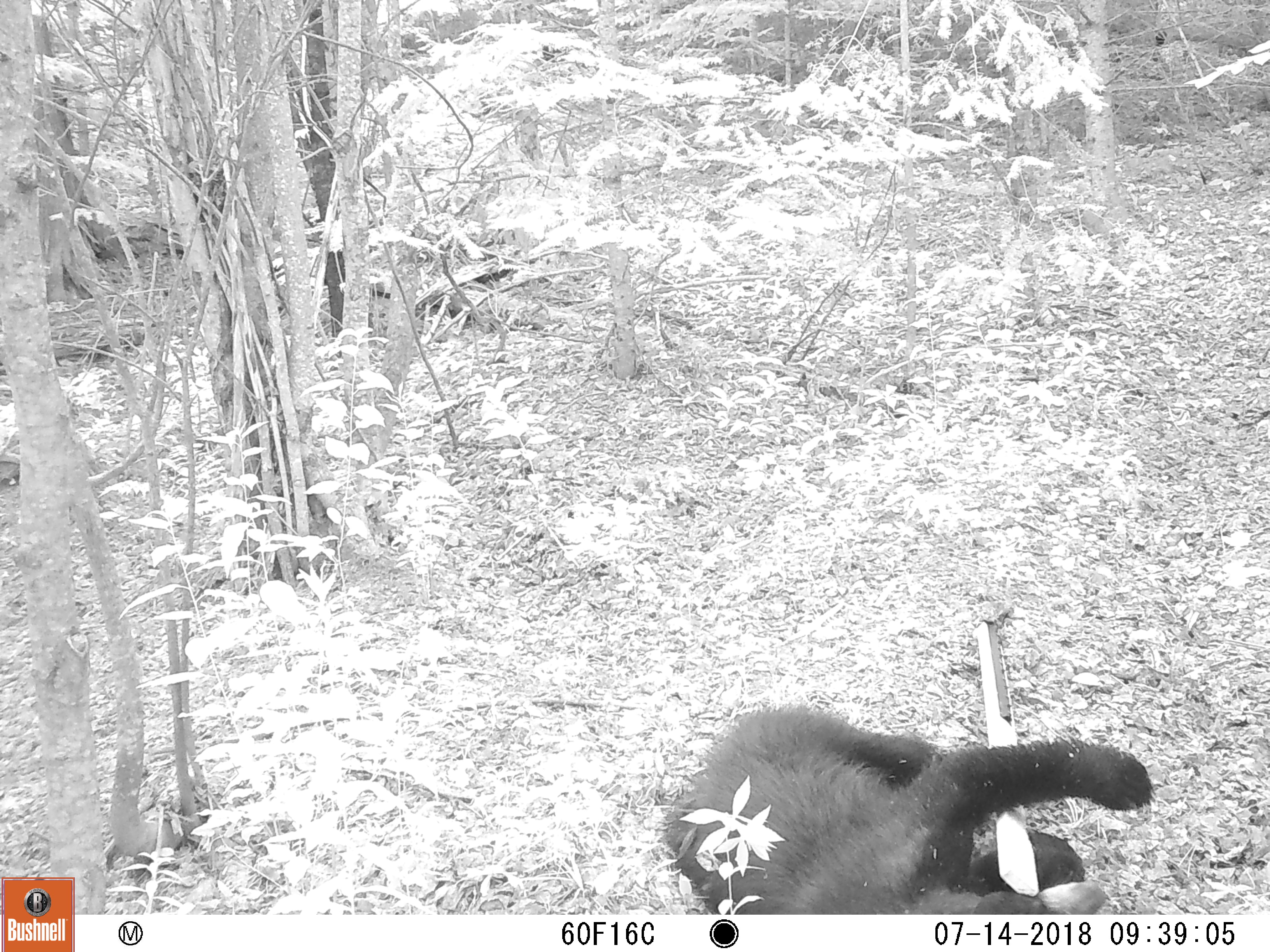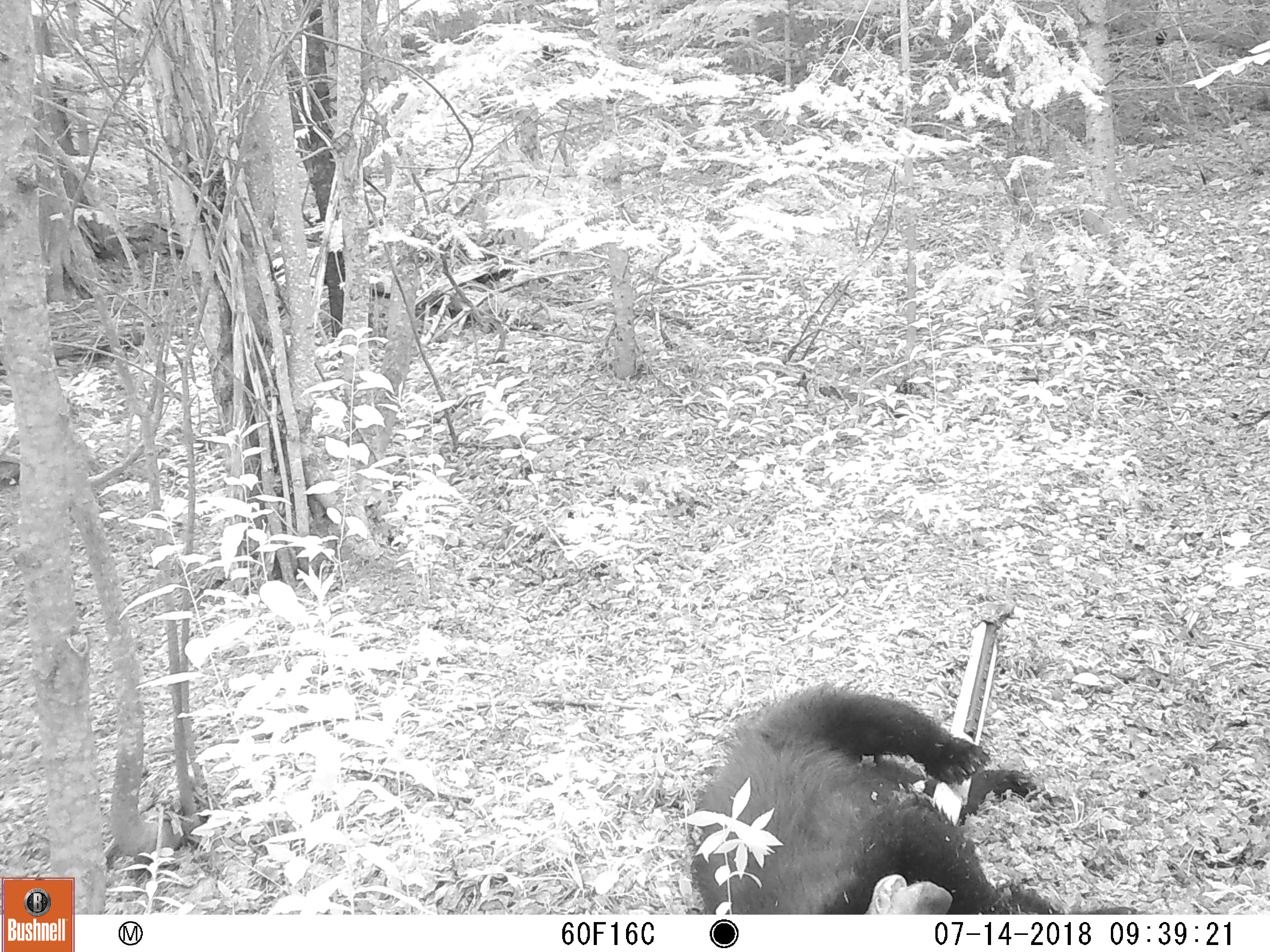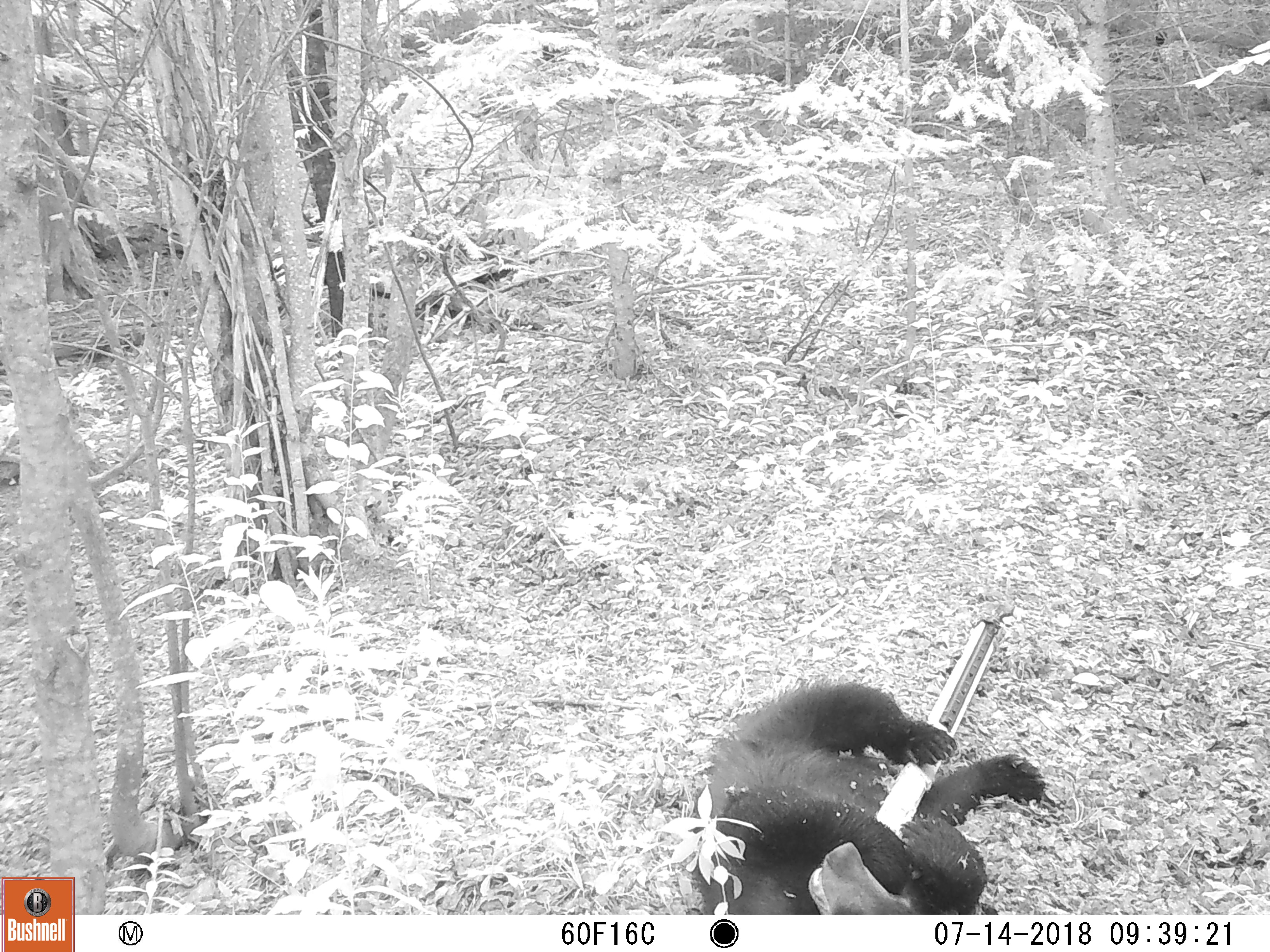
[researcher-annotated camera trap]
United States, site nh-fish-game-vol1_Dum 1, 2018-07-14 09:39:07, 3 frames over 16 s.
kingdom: Animalia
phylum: Chordata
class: Mammalia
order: Carnivora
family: Ursidae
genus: Ursus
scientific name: Ursus americanus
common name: black bear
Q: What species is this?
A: Black bear (Ursus americanus).